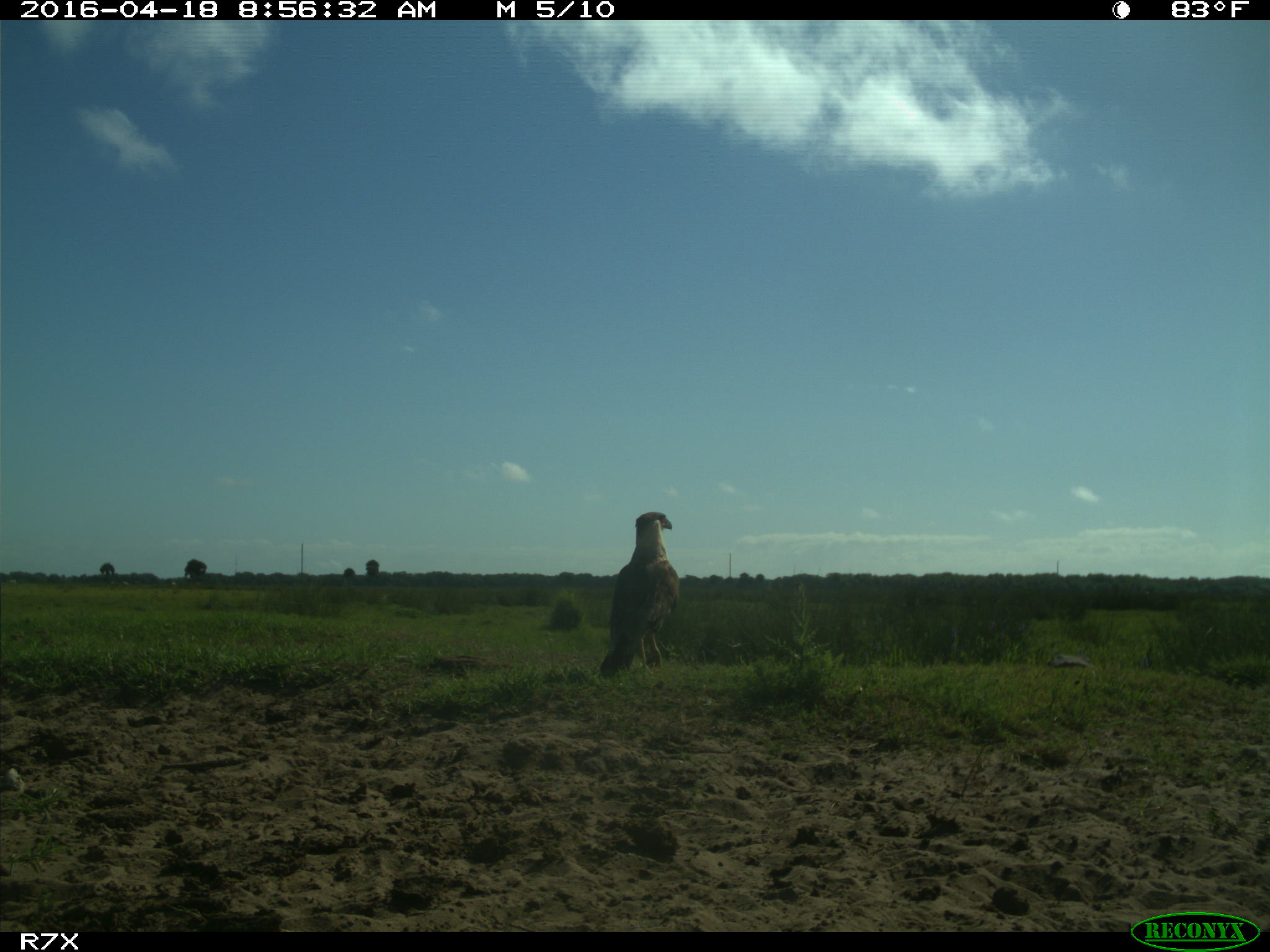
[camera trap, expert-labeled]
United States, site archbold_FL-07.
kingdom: Animalia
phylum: Chordata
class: Aves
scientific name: Aves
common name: birds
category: unidentified bird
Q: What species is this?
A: Unidentified bird (birds) (Aves).